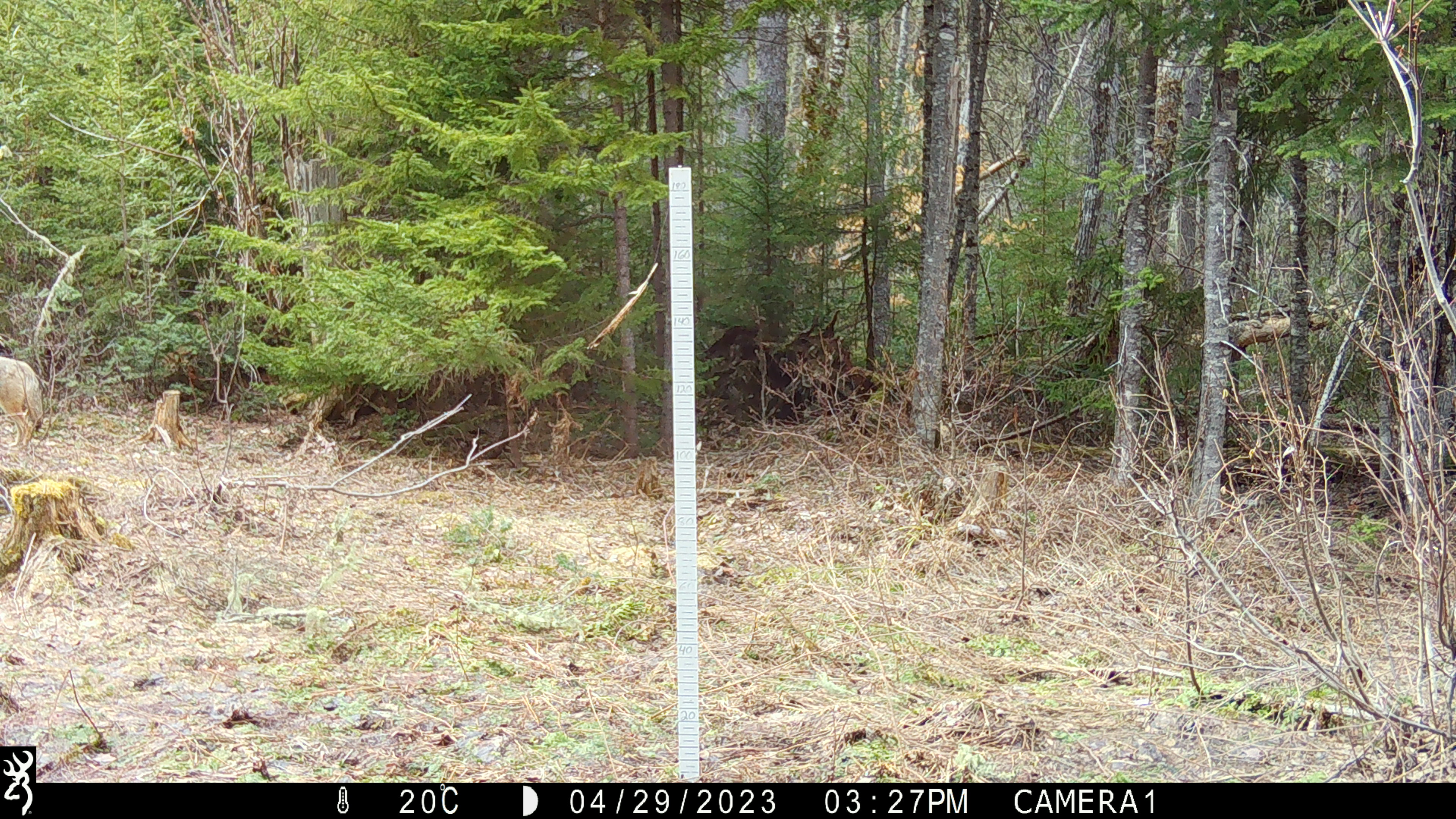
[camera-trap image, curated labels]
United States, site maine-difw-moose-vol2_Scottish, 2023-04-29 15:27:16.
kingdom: Animalia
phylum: Chordata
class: Mammalia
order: Carnivora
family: Canidae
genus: Canis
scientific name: Canis latrans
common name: coyote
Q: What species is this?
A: Coyote (Canis latrans).